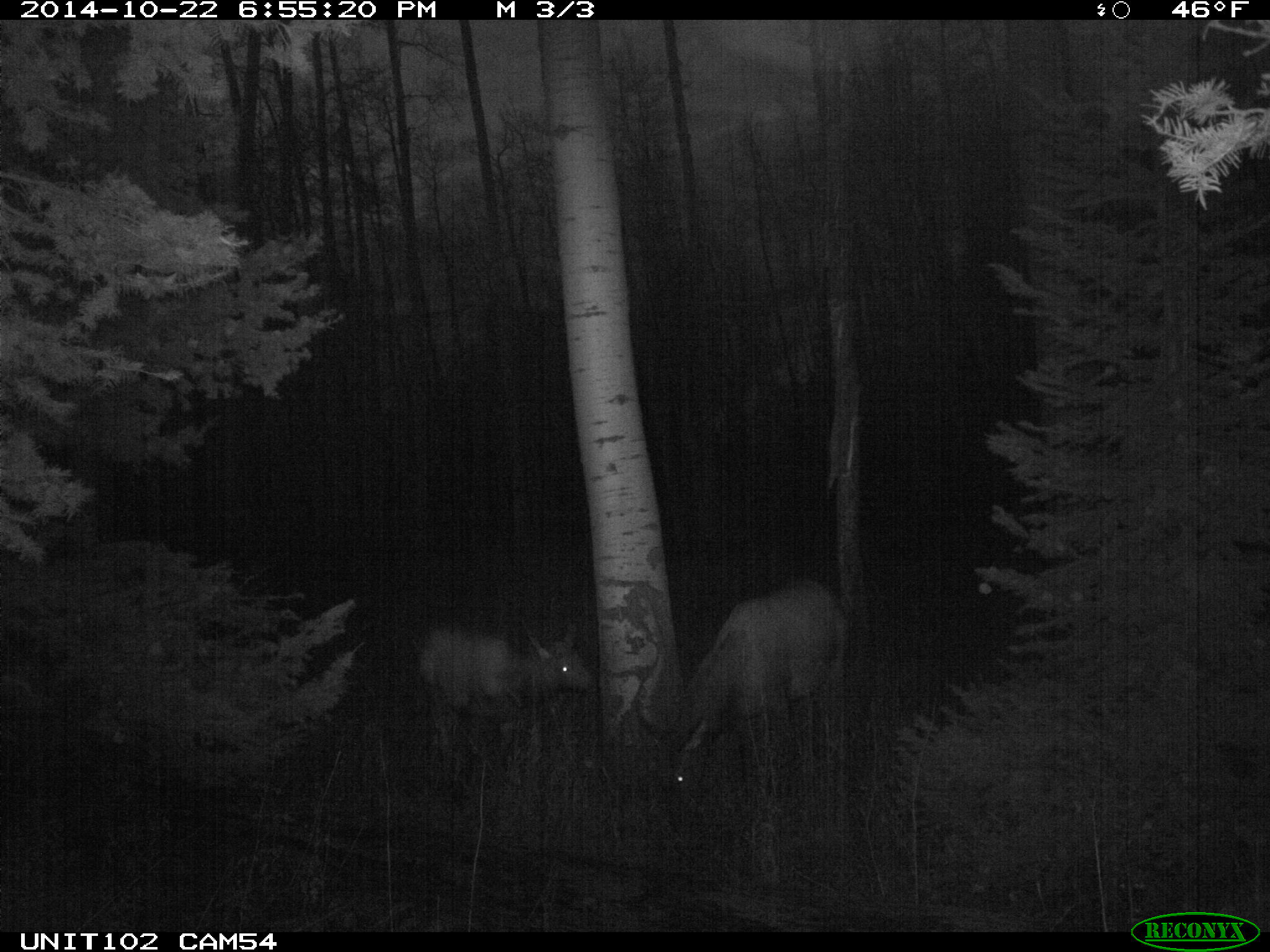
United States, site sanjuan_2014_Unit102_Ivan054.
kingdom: Animalia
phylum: Chordata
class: Mammalia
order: Artiodactyla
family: Cervidae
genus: Cervus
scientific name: Cervus elaphus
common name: red deer